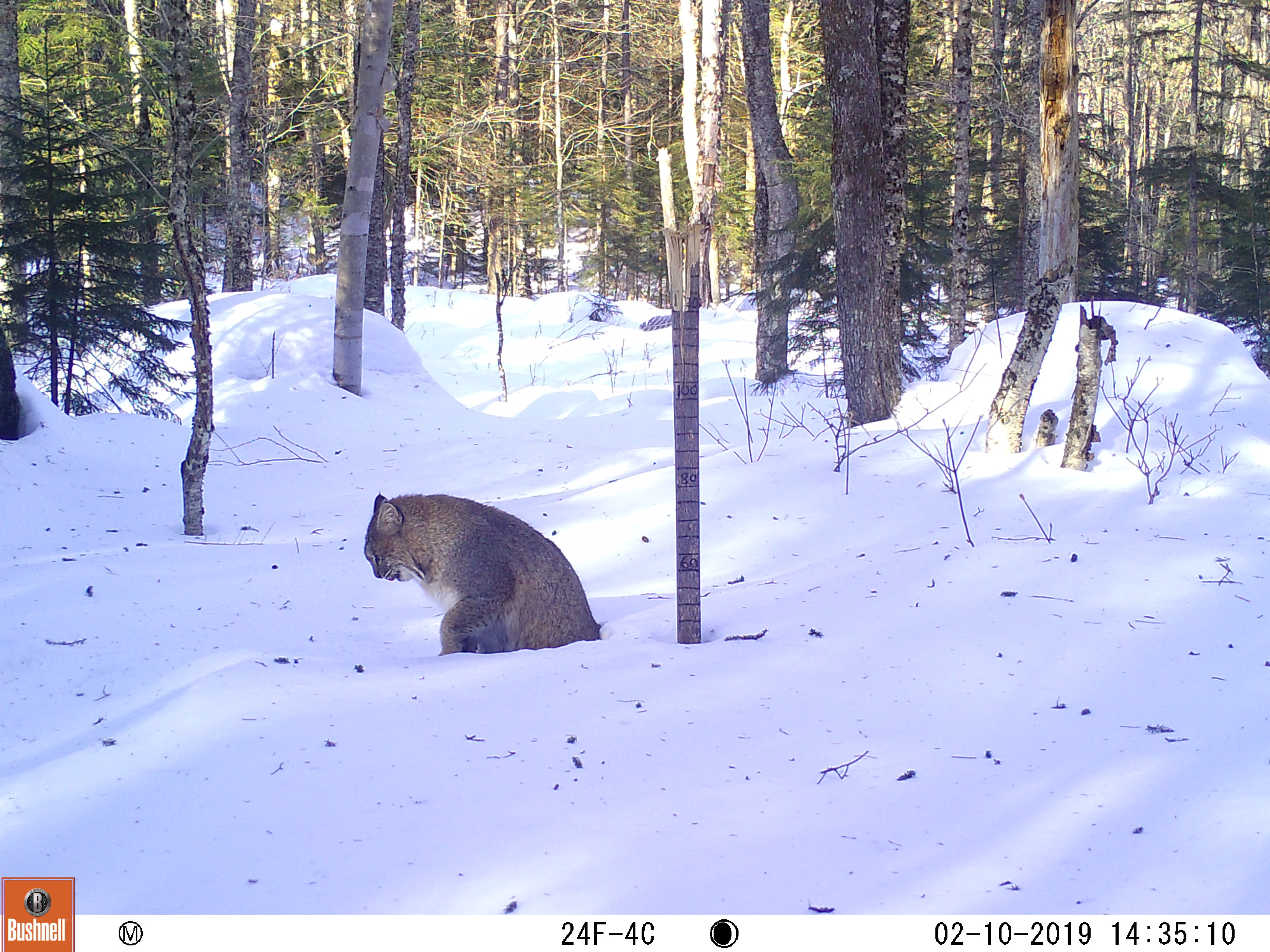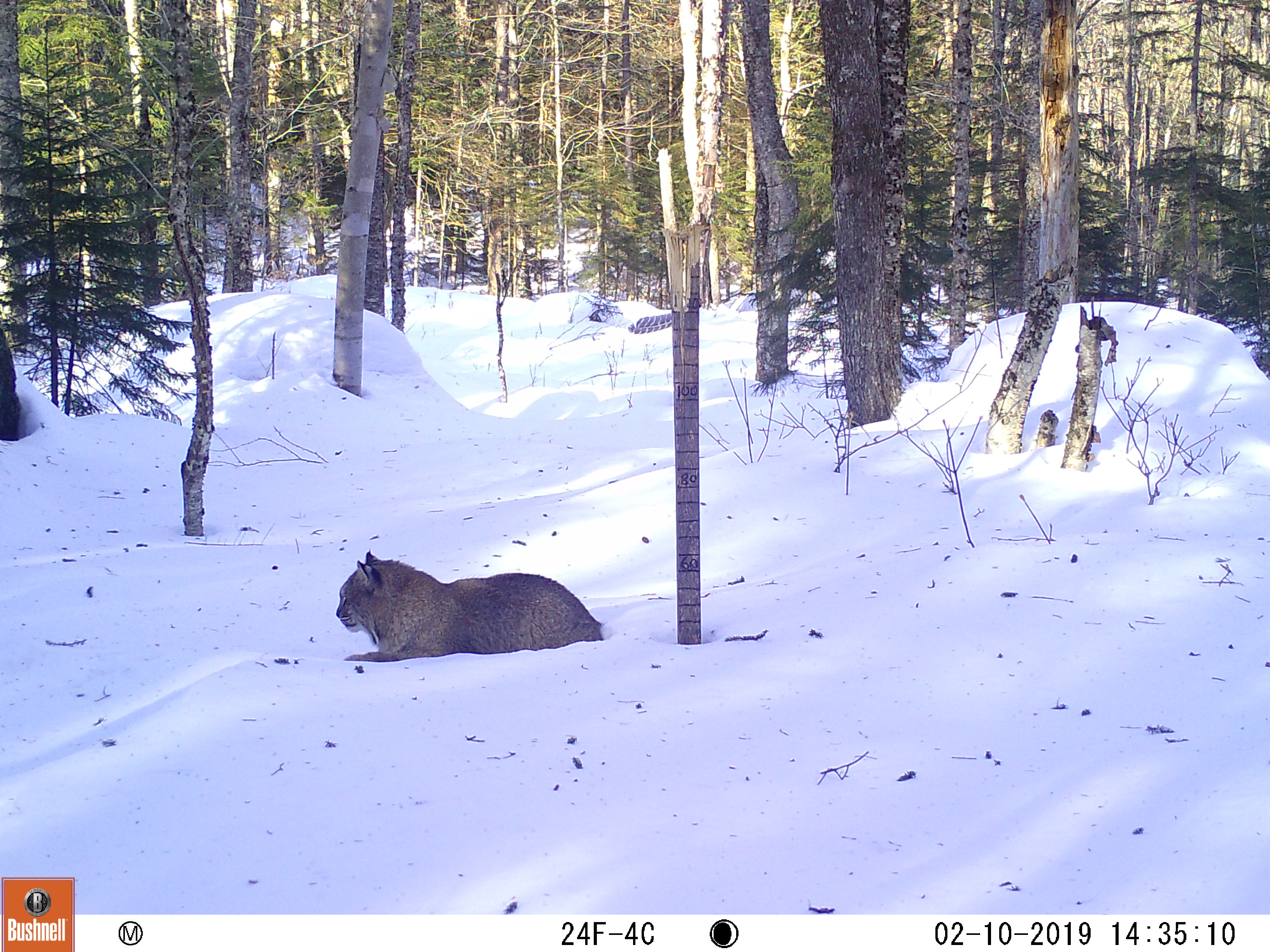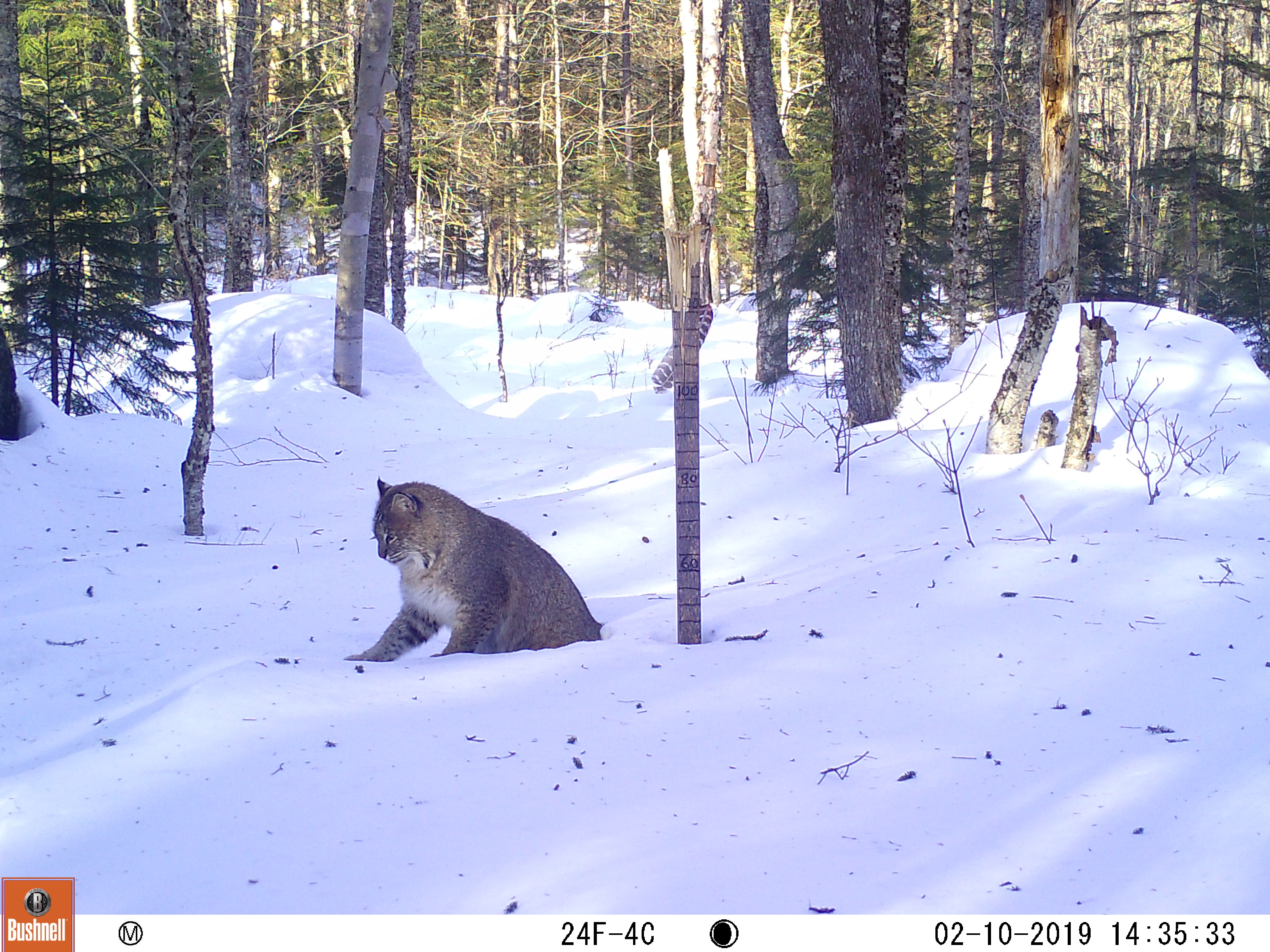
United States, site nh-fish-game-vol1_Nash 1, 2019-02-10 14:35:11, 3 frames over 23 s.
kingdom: Animalia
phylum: Chordata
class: Mammalia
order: Carnivora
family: Felidae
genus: Lynx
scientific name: Lynx rufus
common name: bobcat